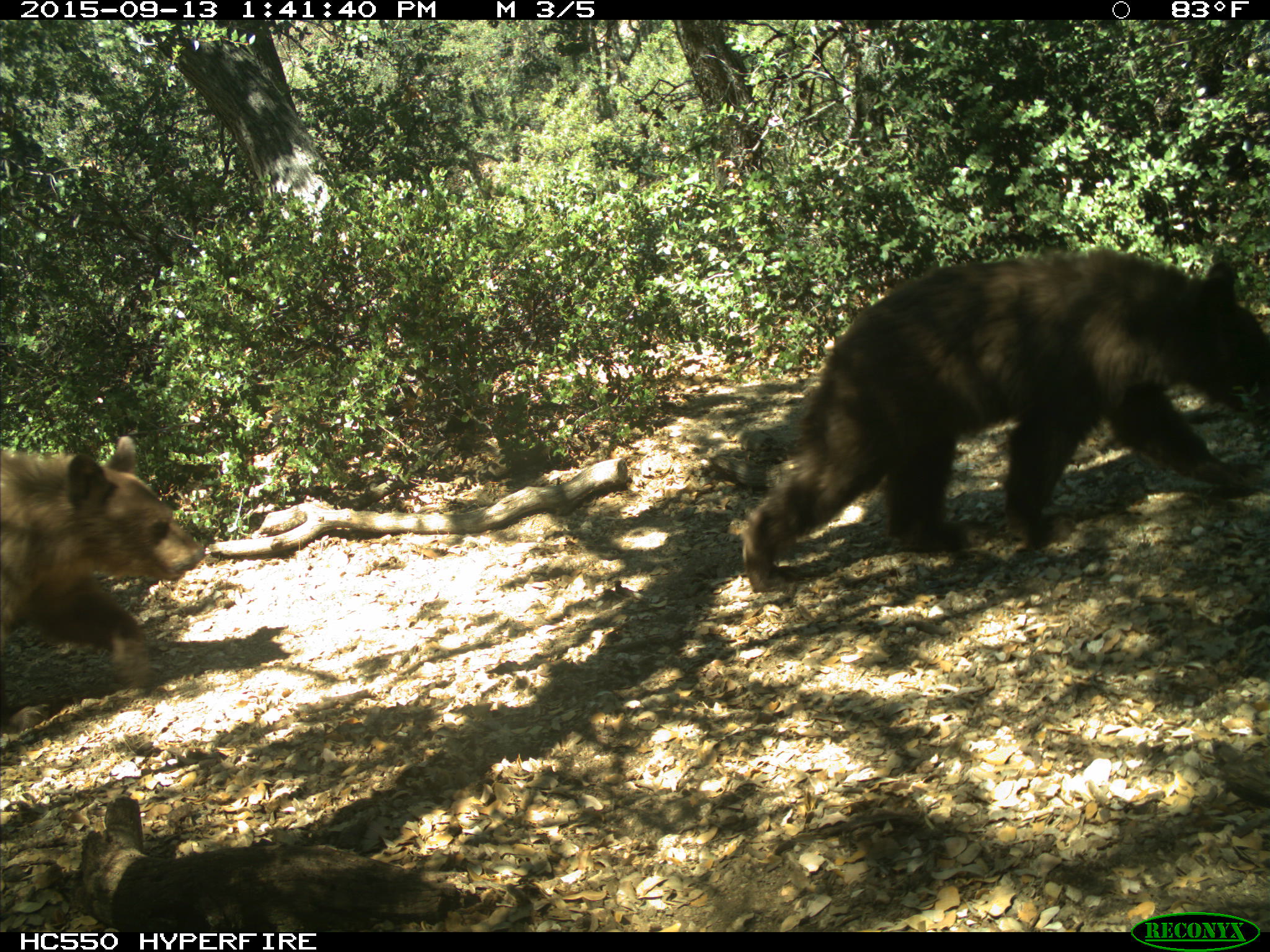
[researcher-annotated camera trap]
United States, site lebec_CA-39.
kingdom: Animalia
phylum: Chordata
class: Mammalia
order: Carnivora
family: Ursidae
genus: Ursus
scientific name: Ursus americanus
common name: american black bear